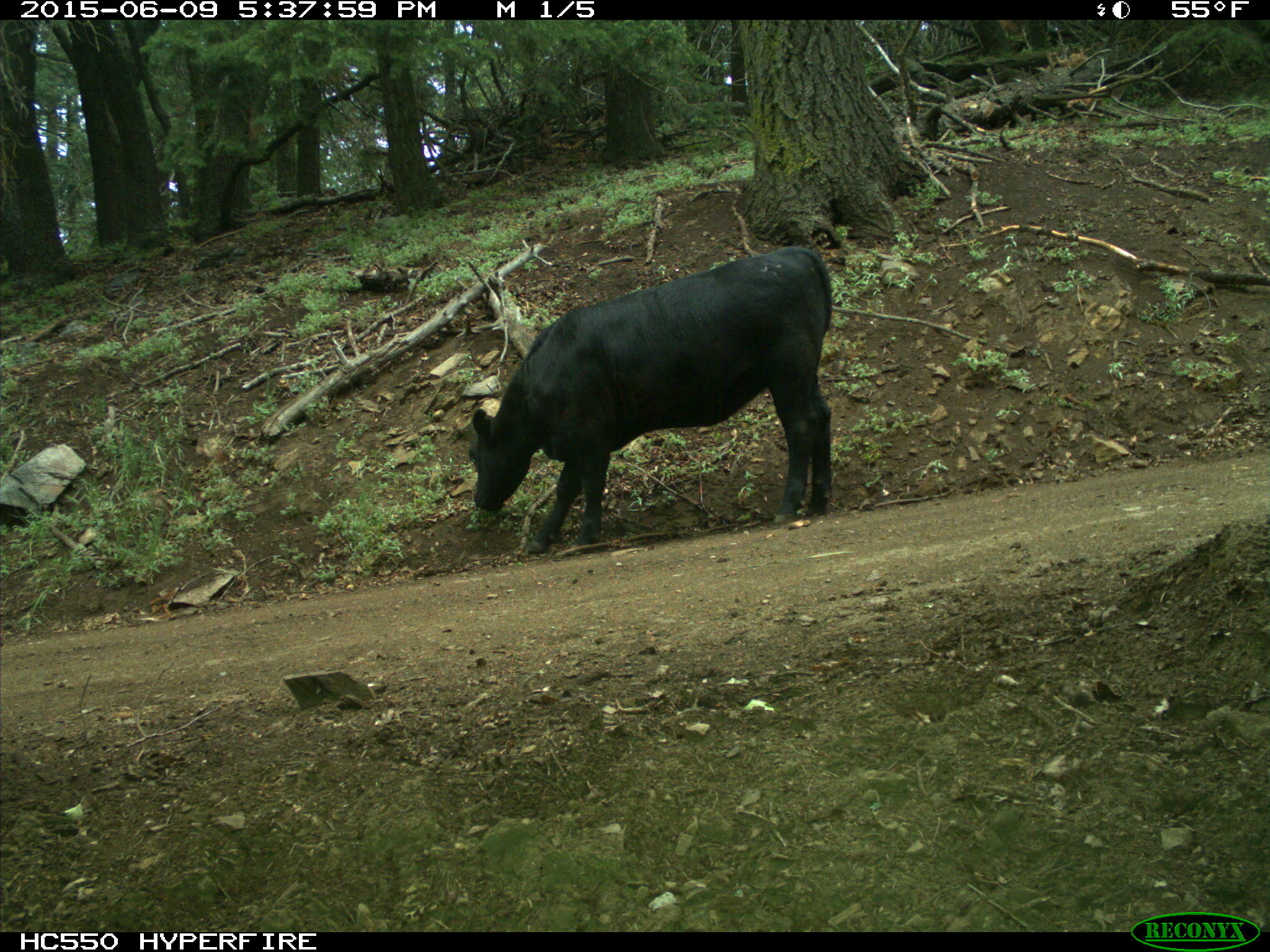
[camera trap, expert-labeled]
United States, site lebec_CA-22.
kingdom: Animalia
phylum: Chordata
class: Mammalia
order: Artiodactyla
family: Bovidae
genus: Bos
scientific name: Bos taurus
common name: domestic cow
Bos taurus (domestic cow).